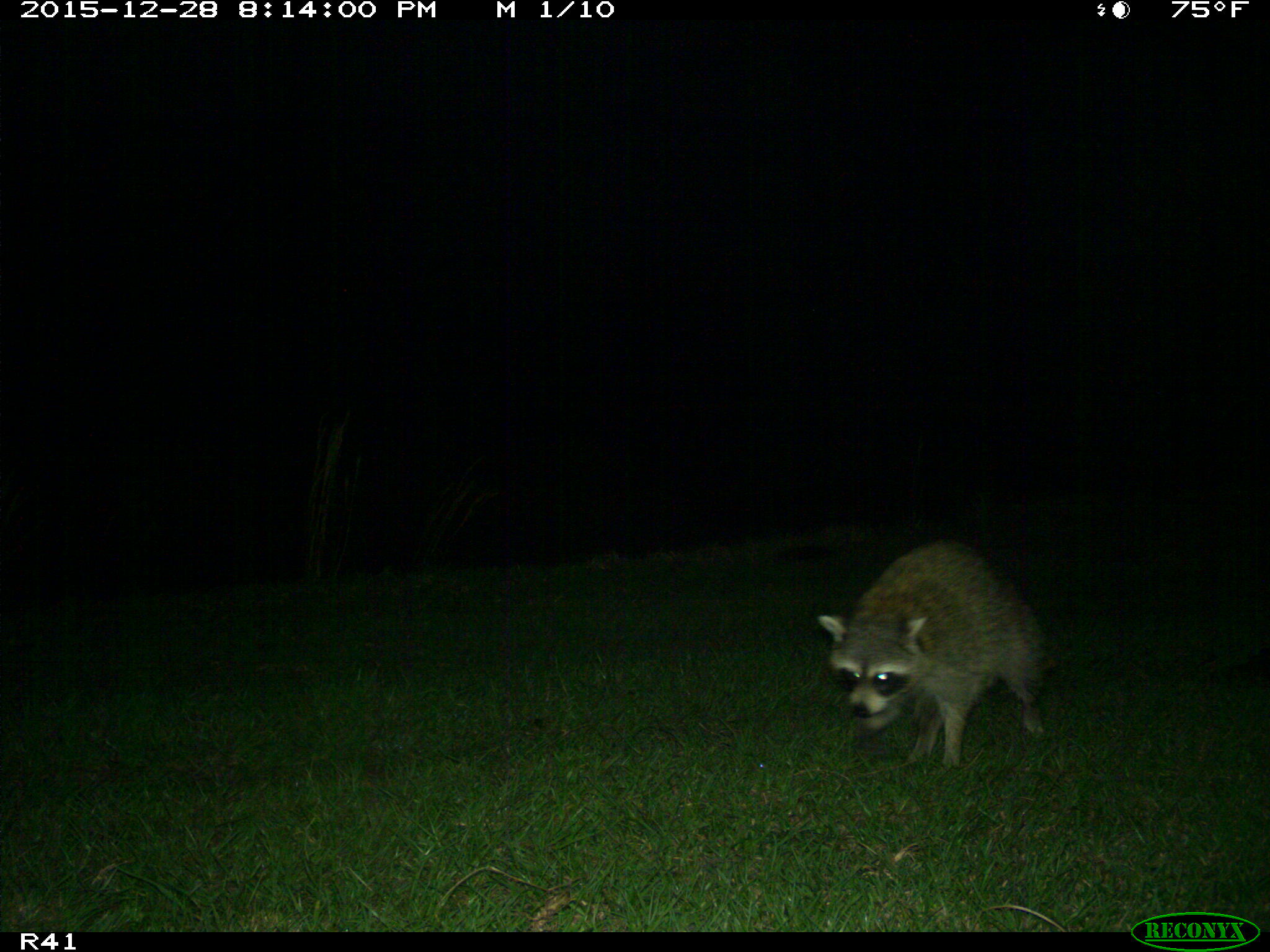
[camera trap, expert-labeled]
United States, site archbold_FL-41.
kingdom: Animalia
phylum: Chordata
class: Mammalia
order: Carnivora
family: Procyonidae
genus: Procyon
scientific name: Procyon lotor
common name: common raccoon